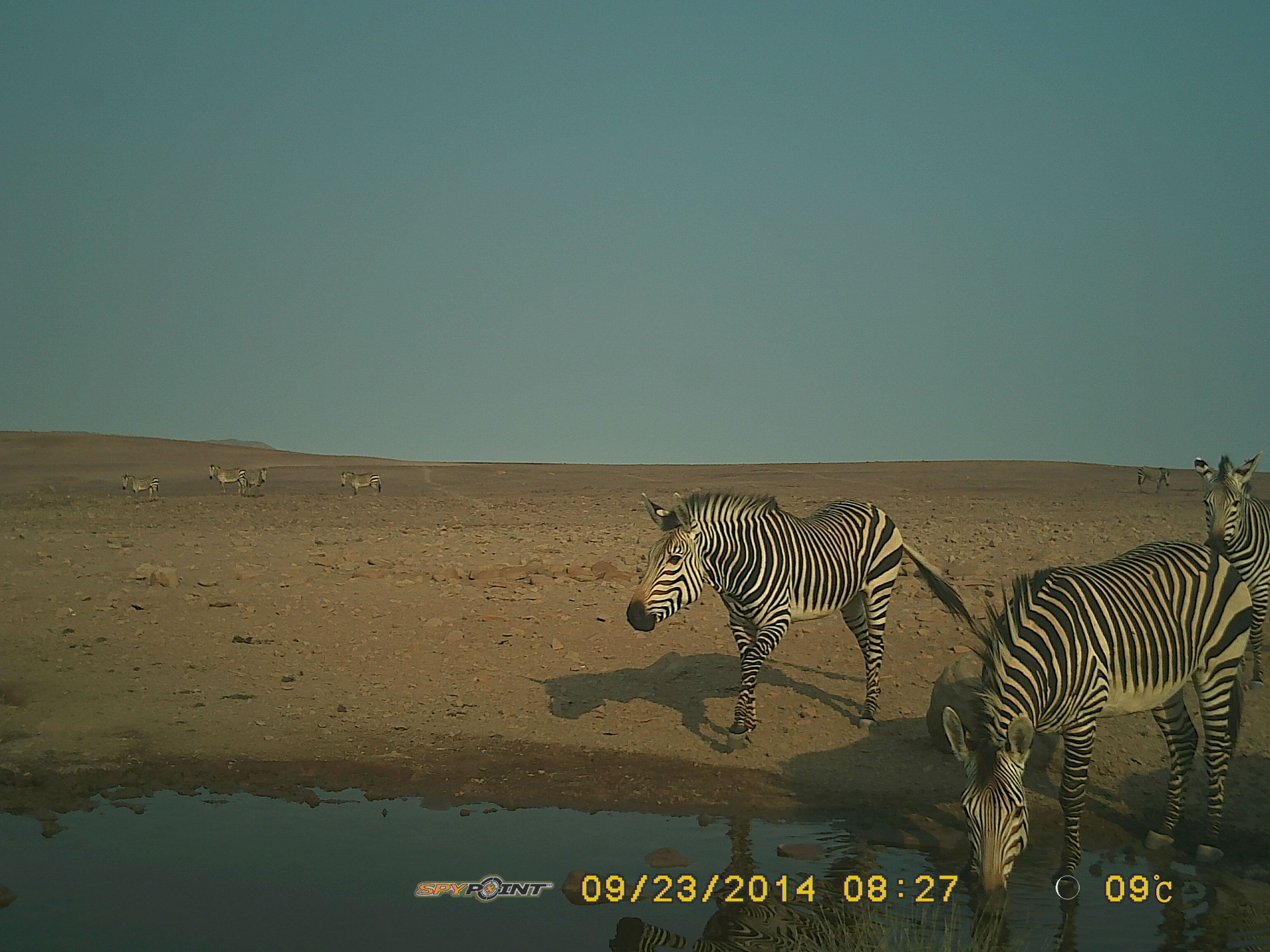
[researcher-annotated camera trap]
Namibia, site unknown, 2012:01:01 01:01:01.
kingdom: Animalia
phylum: Chordata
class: Mammalia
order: Perissodactyla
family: Equidae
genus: Equus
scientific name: Equus zebra hartmannae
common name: hartmann's mountain zebra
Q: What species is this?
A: Equus zebra hartmannae (hartmann's mountain zebra).